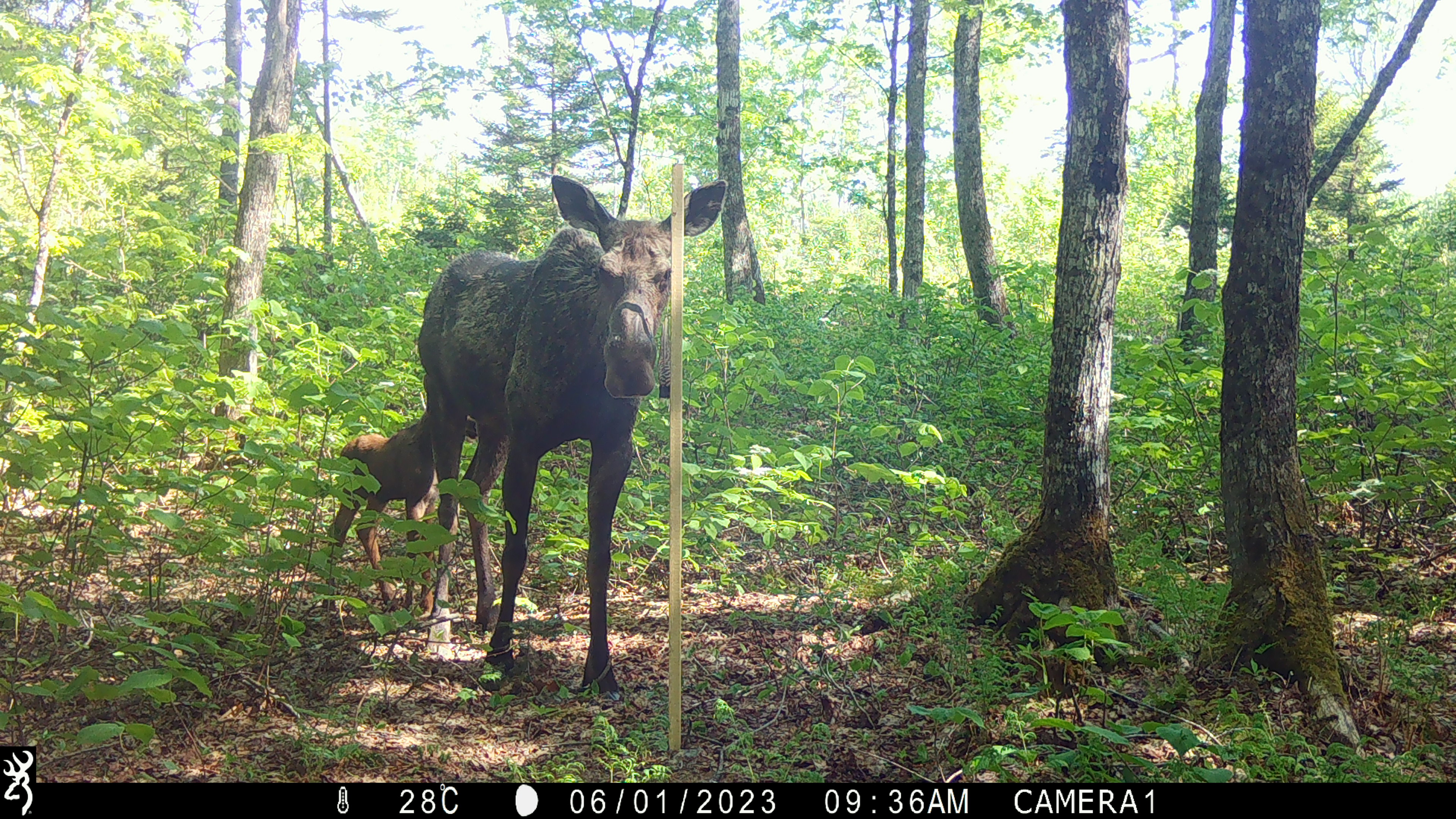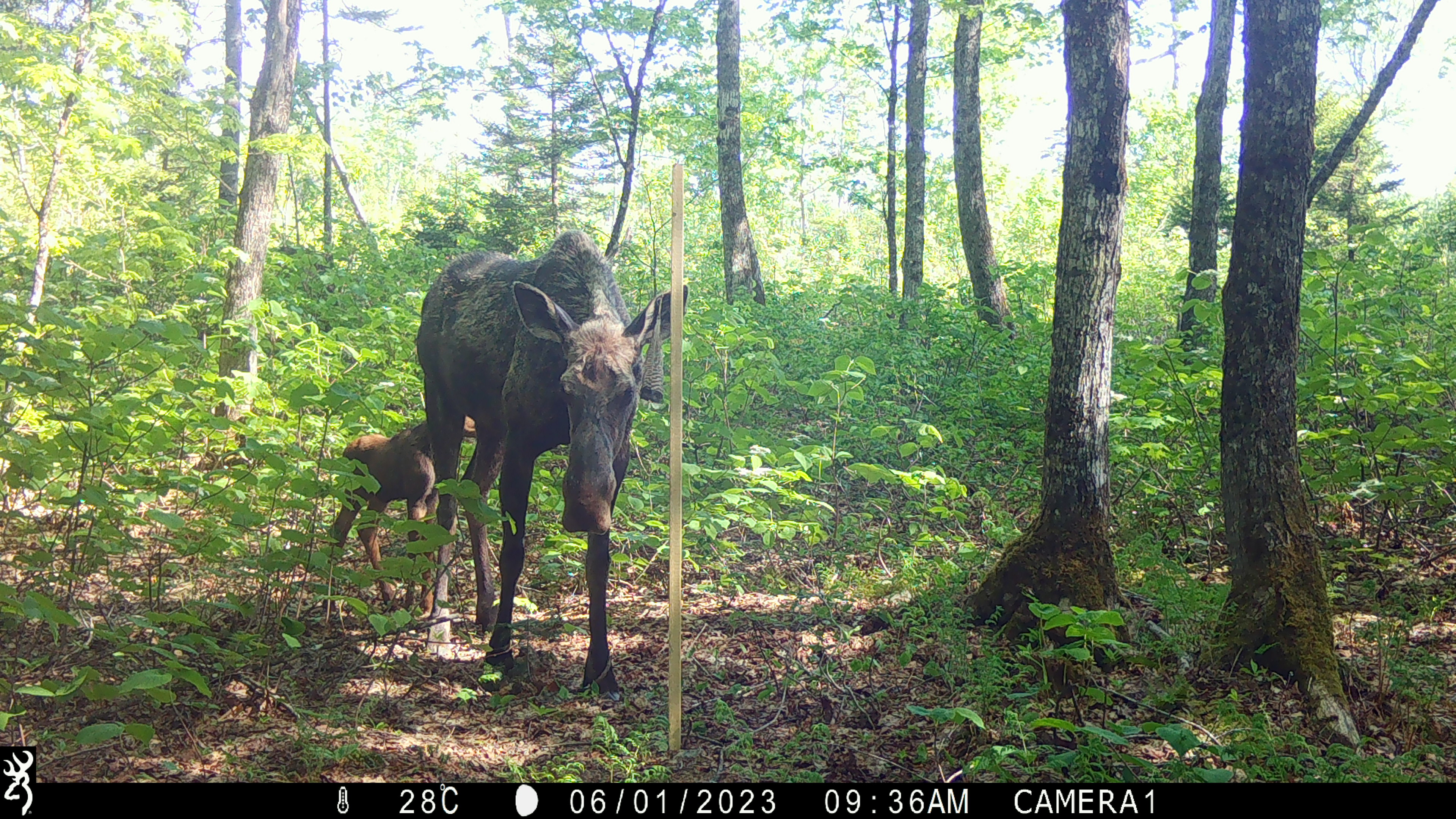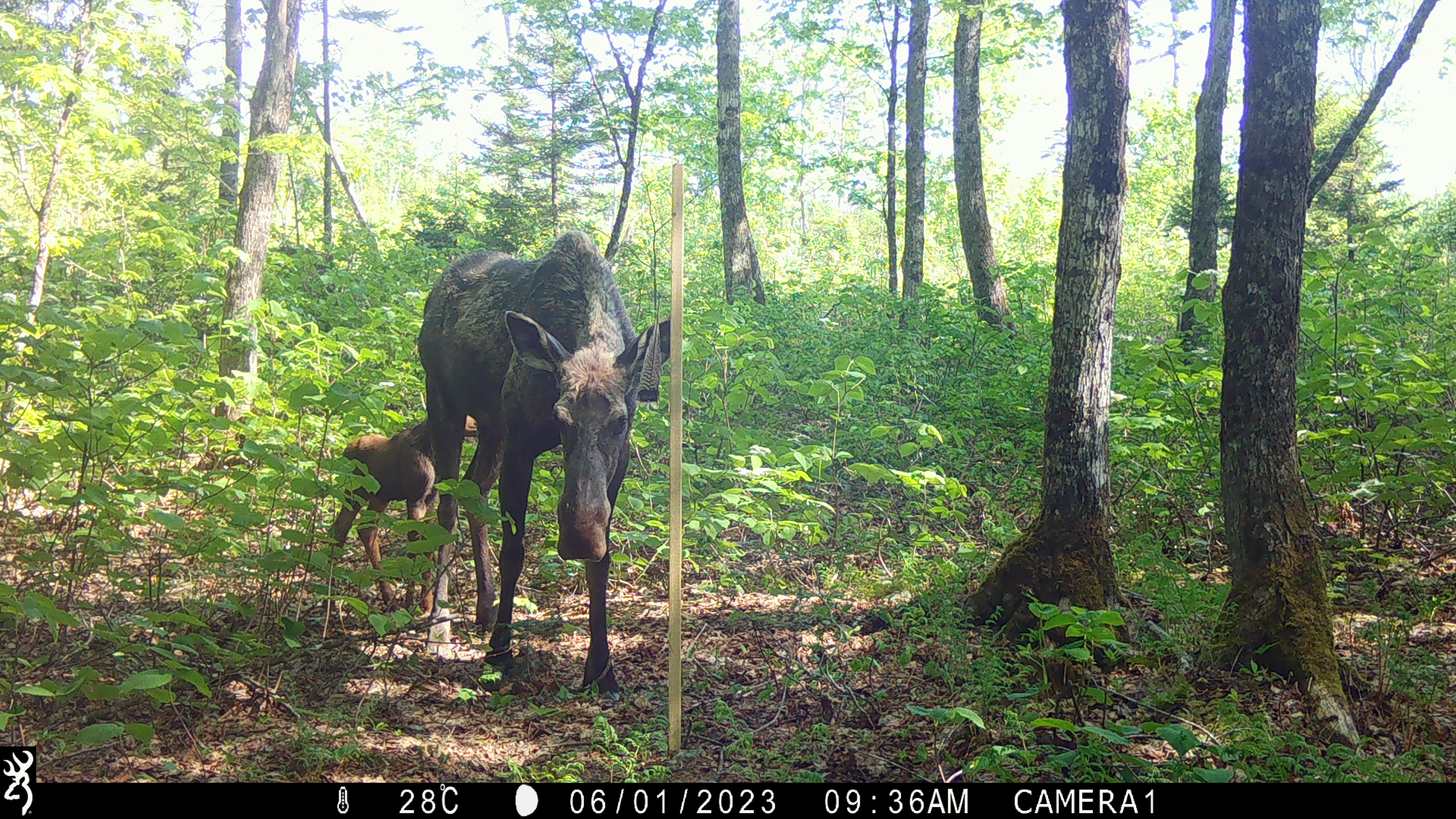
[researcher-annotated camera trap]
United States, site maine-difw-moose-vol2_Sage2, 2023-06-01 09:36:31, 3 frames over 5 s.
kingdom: Animalia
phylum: Chordata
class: Mammalia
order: Artiodactyla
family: Cervidae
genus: Alces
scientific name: Alces alces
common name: moose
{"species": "moose (Alces alces)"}